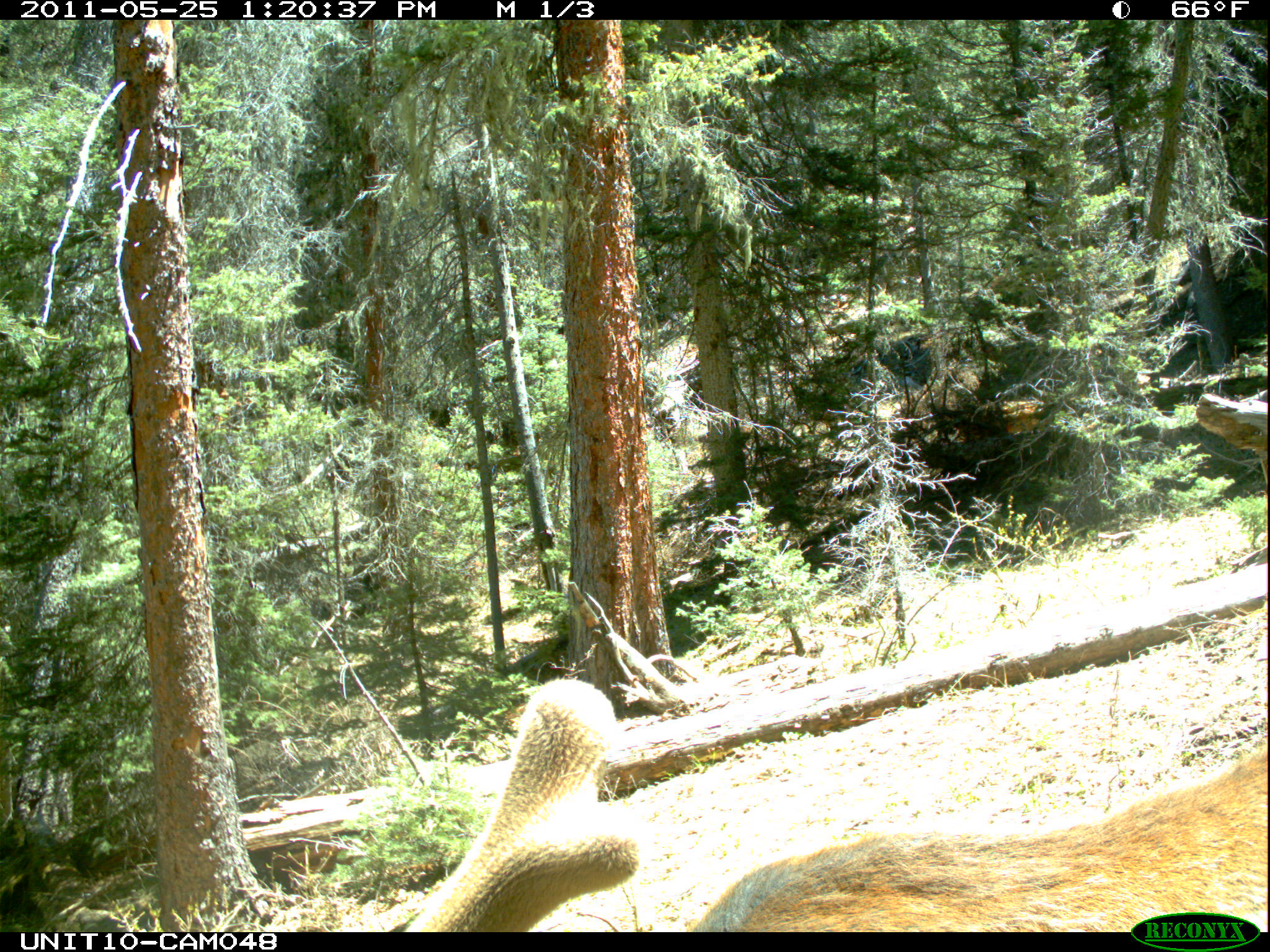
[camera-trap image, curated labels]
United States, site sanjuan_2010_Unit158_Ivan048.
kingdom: Animalia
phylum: Chordata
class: Mammalia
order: Artiodactyla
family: Cervidae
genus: Cervus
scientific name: Cervus elaphus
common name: red deer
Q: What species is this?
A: Cervus elaphus (red deer).